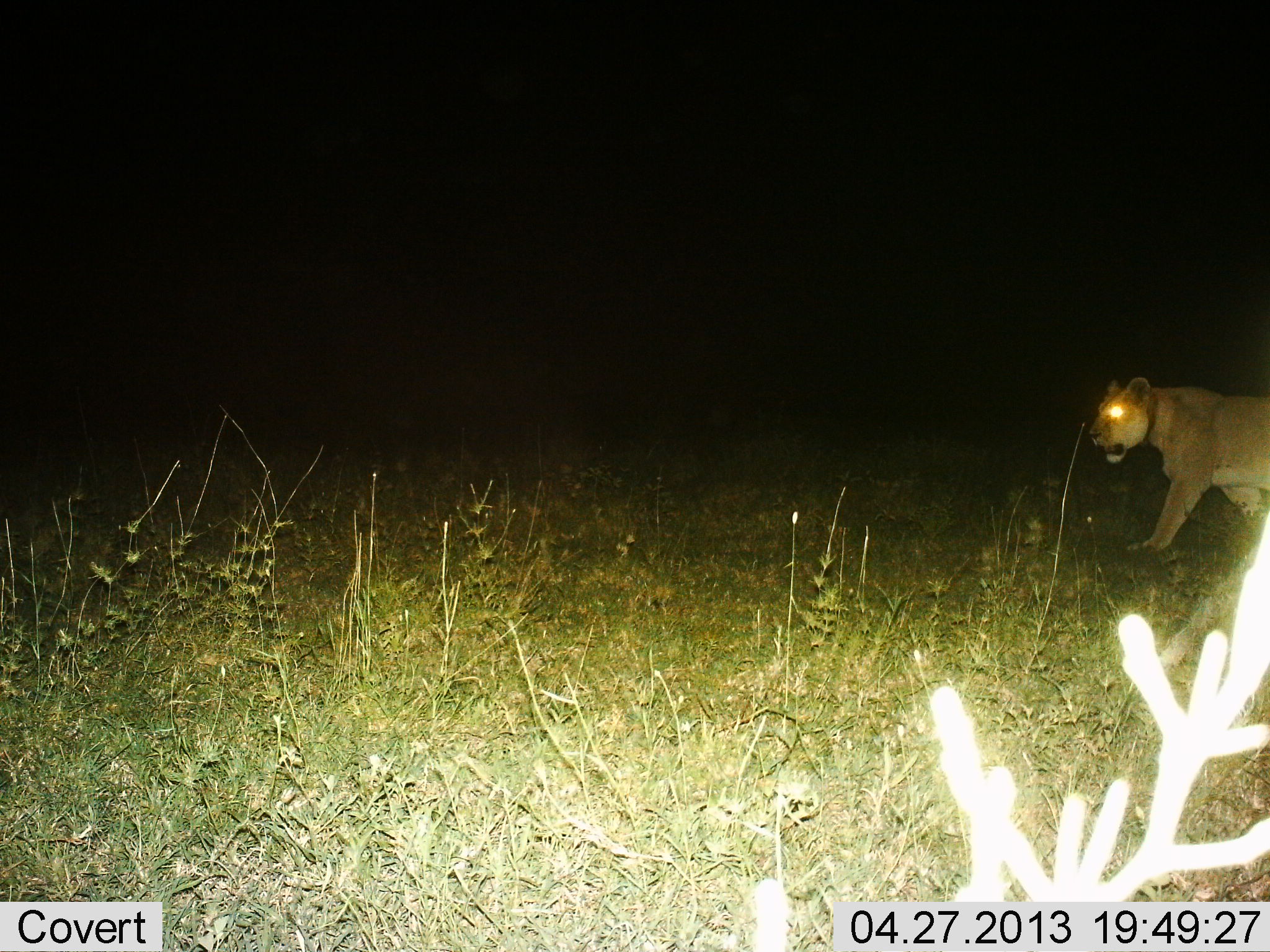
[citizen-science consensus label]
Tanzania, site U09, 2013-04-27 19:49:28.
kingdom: Animalia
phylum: Chordata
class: Mammalia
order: Carnivora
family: Felidae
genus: Panthera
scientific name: Panthera leo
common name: lion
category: lionfemale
Lionfemale (lion) (Panthera leo), count 1. Behavior (volunteer vote fractions): standing 0%, resting 0%, moving 100%, interacting 0%. Young present (vote fraction): 0%. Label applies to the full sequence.